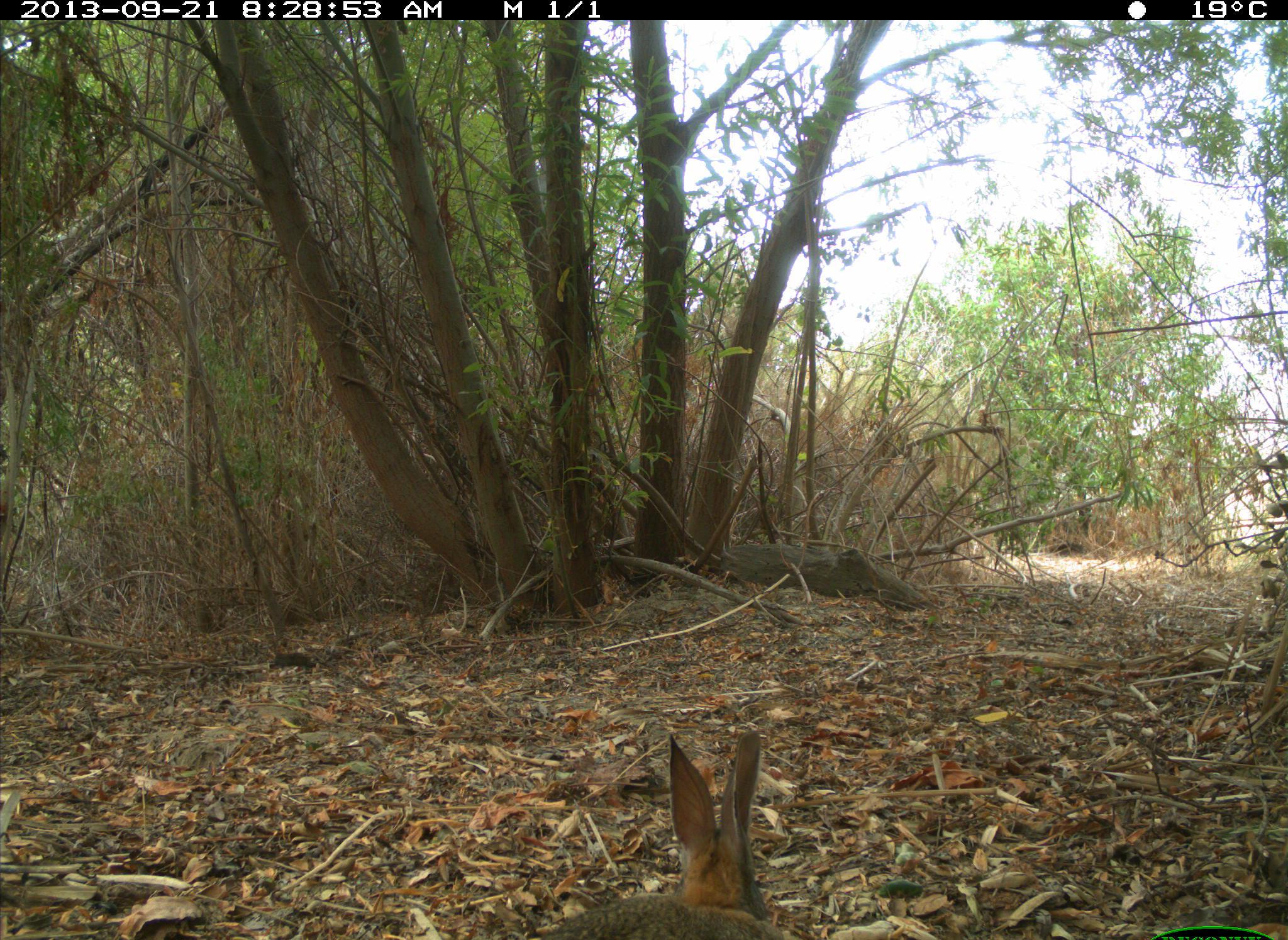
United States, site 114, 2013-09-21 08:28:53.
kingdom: Animalia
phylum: Chordata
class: Mammalia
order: Lagomorpha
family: Leporidae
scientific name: Leporidae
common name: rabbits and hares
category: rabbit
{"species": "rabbit (rabbits and hares) (Leporidae)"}